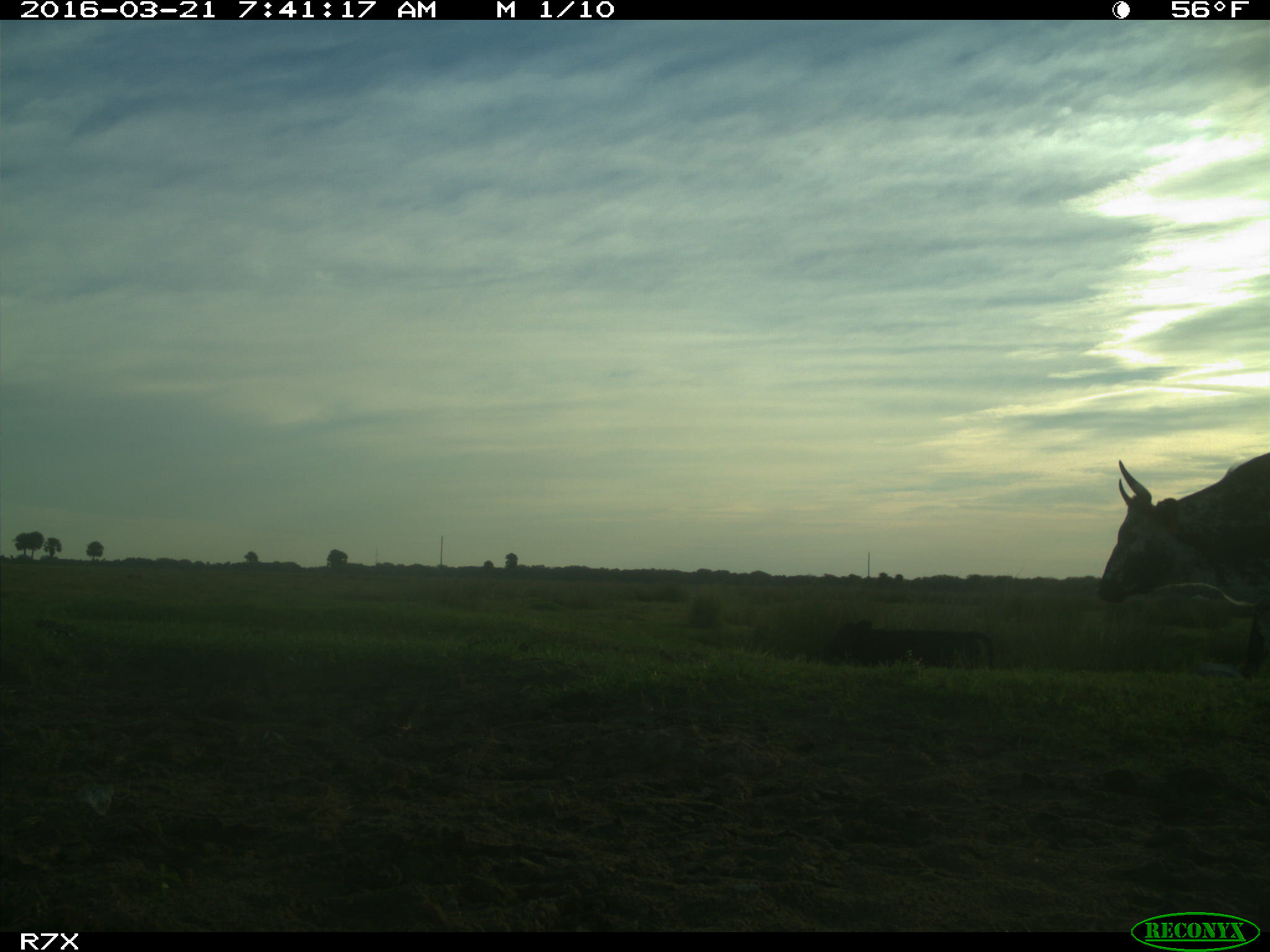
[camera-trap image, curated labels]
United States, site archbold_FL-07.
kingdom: Animalia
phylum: Chordata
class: Mammalia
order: Artiodactyla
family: Bovidae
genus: Bos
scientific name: Bos taurus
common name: domestic cow